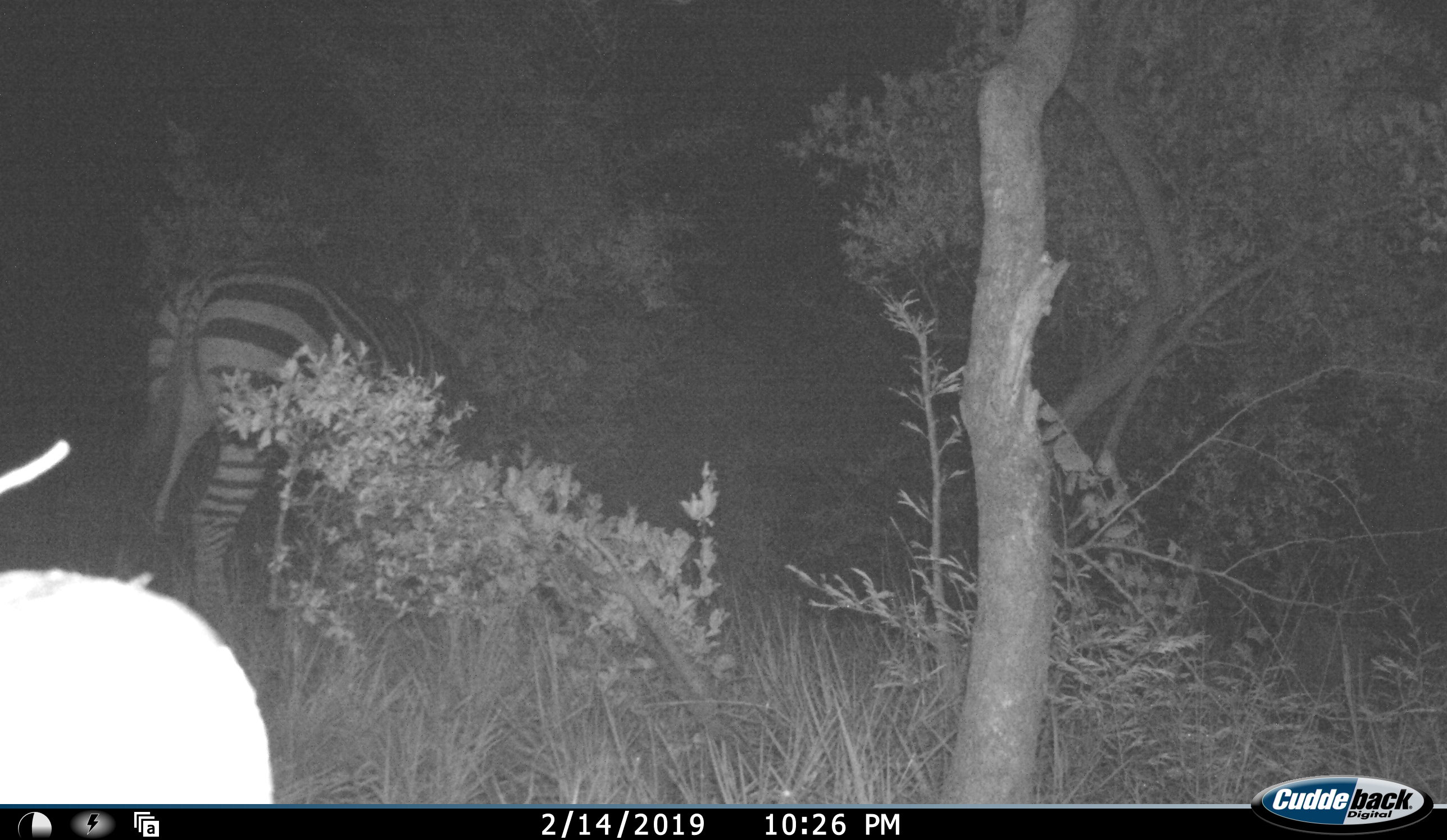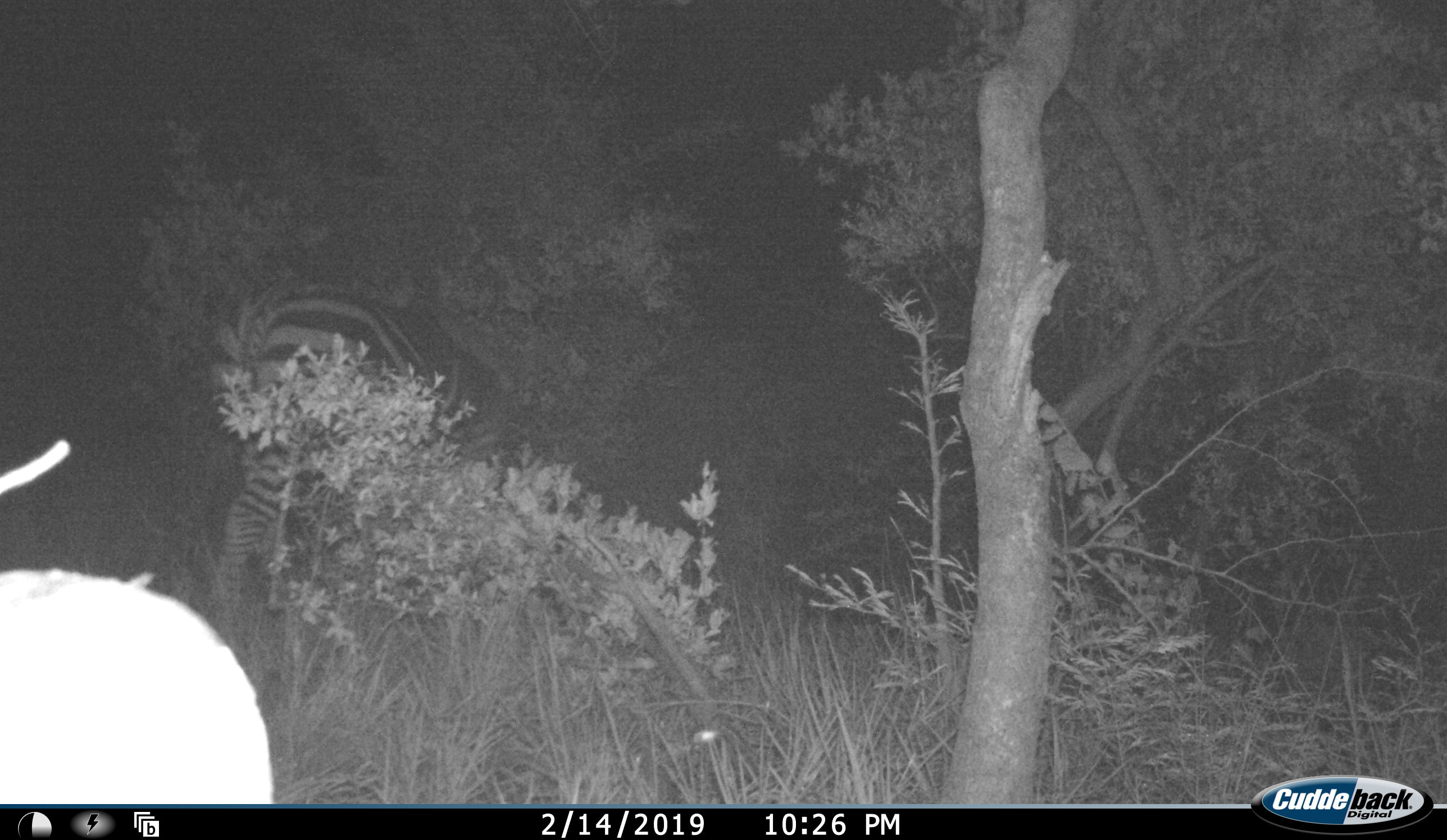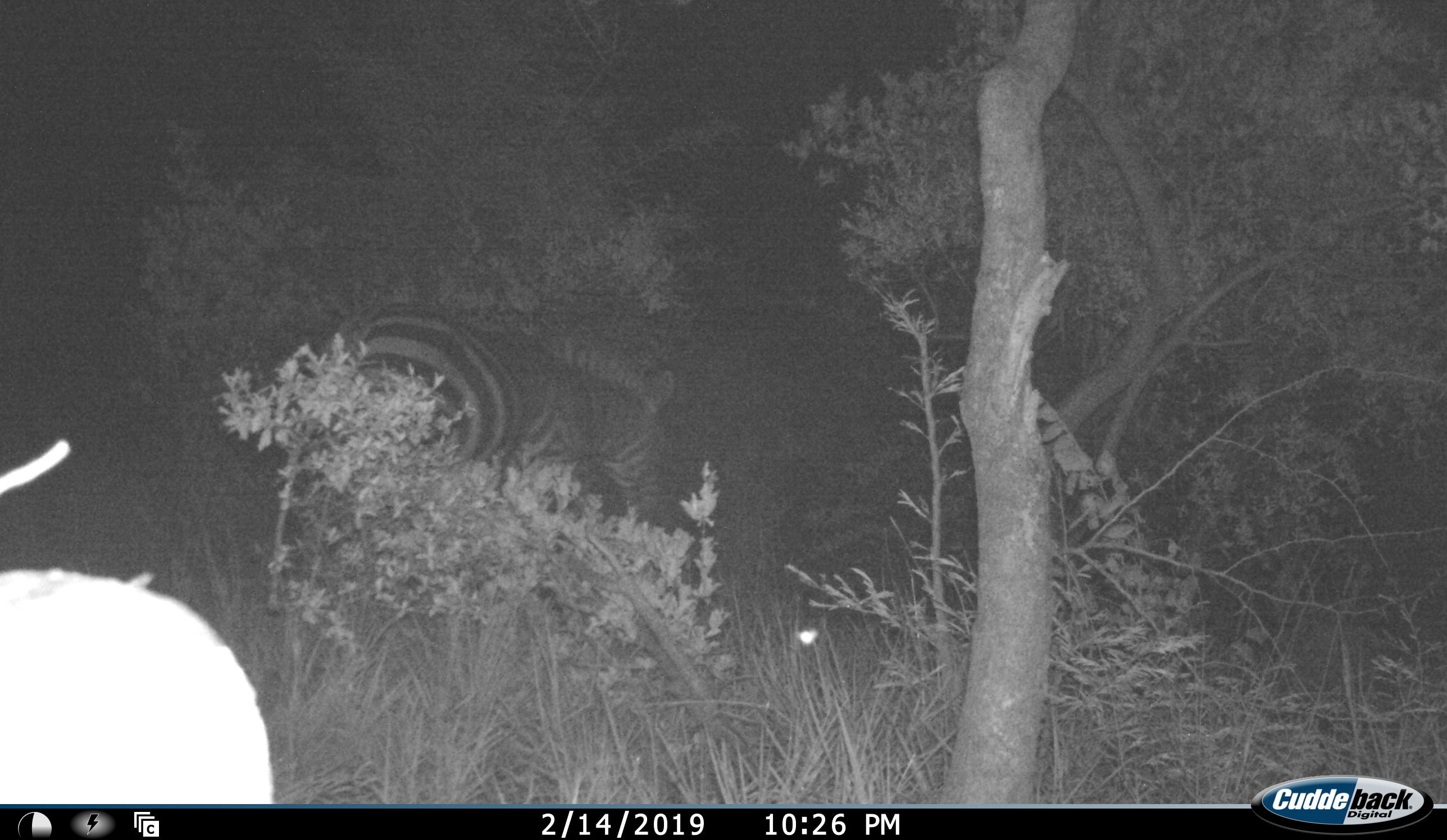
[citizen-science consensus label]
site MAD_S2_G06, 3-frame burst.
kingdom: Animalia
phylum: Chordata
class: Mammalia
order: Perissodactyla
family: Equidae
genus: Equus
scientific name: Equus quagga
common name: plains zebra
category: zebraplains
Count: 1.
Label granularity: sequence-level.